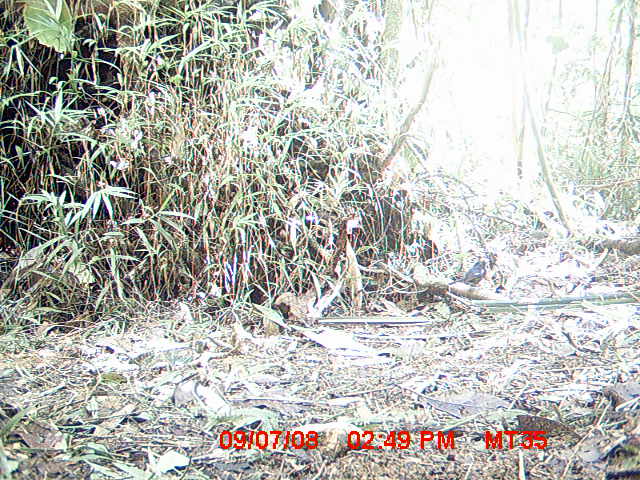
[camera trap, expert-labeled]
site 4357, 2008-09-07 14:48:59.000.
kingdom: Animalia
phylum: Chordata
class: Aves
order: Passeriformes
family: Muscicapidae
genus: Copsychus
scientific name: Copsychus albospecularis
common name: madagascar magpie-robin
Copsychus albospecularis (madagascar magpie-robin), count 1.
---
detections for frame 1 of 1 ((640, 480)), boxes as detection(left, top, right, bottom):
copsychus albospecularis: detection(449, 260, 488, 287)